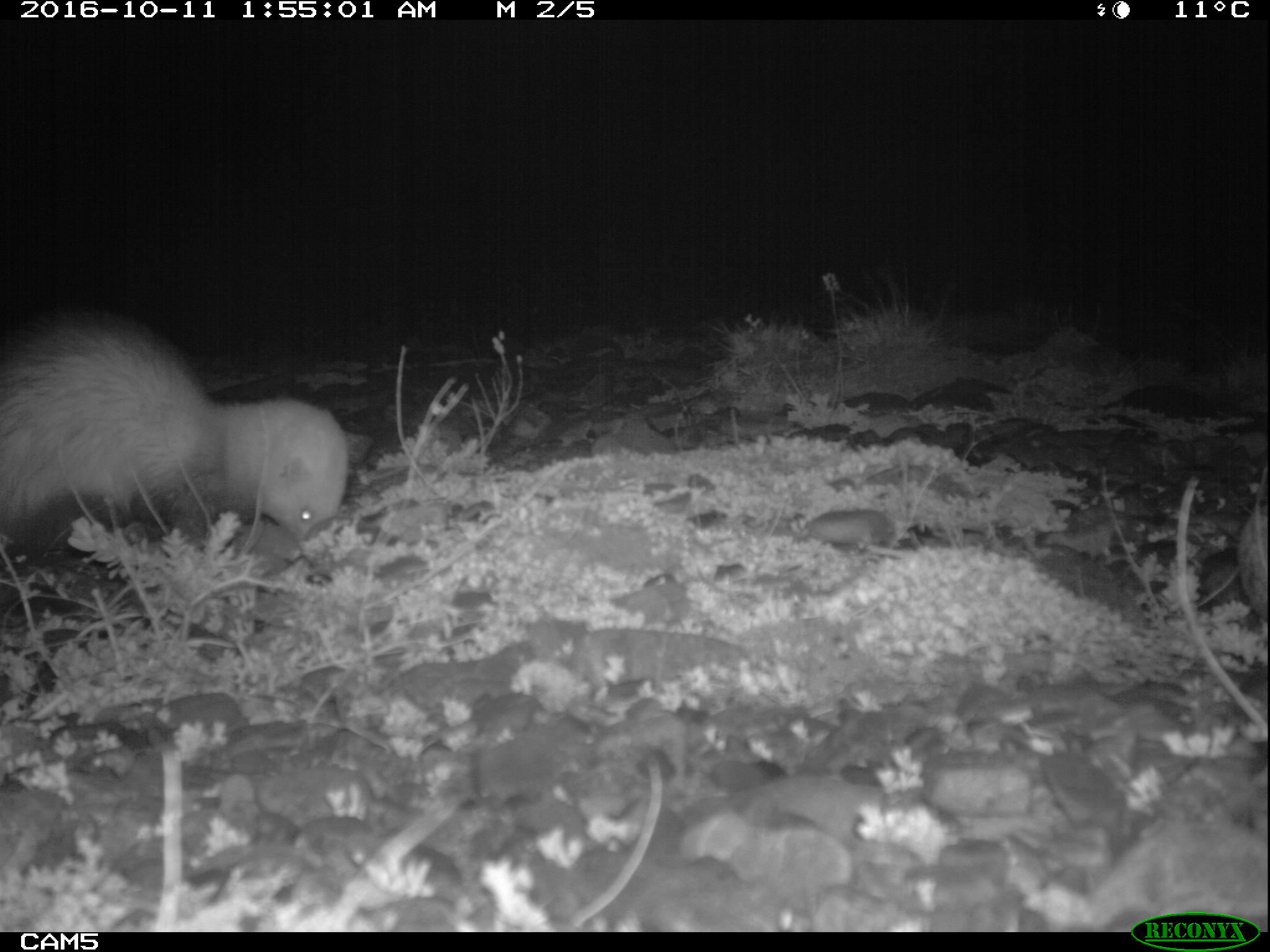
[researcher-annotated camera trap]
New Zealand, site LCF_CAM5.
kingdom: Animalia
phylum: Chordata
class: Mammalia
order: Carnivora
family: Mustelidae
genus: Mustela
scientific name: Mustela furo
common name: ferret